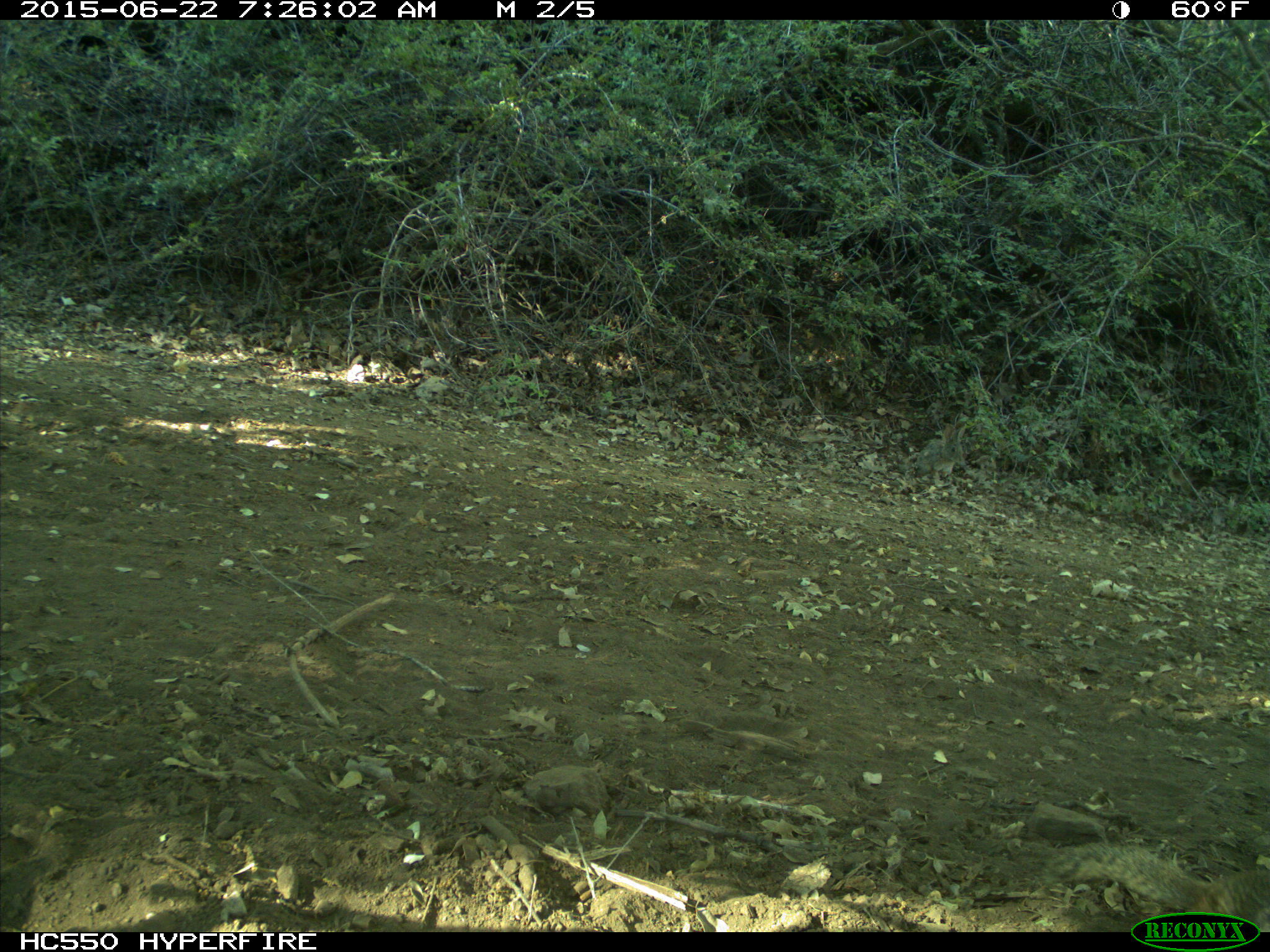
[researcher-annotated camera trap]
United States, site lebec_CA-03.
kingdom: Animalia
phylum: Chordata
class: Mammalia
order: Rodentia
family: Sciuridae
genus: Otospermophilus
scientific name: Otospermophilus beecheyi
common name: california ground squirrel